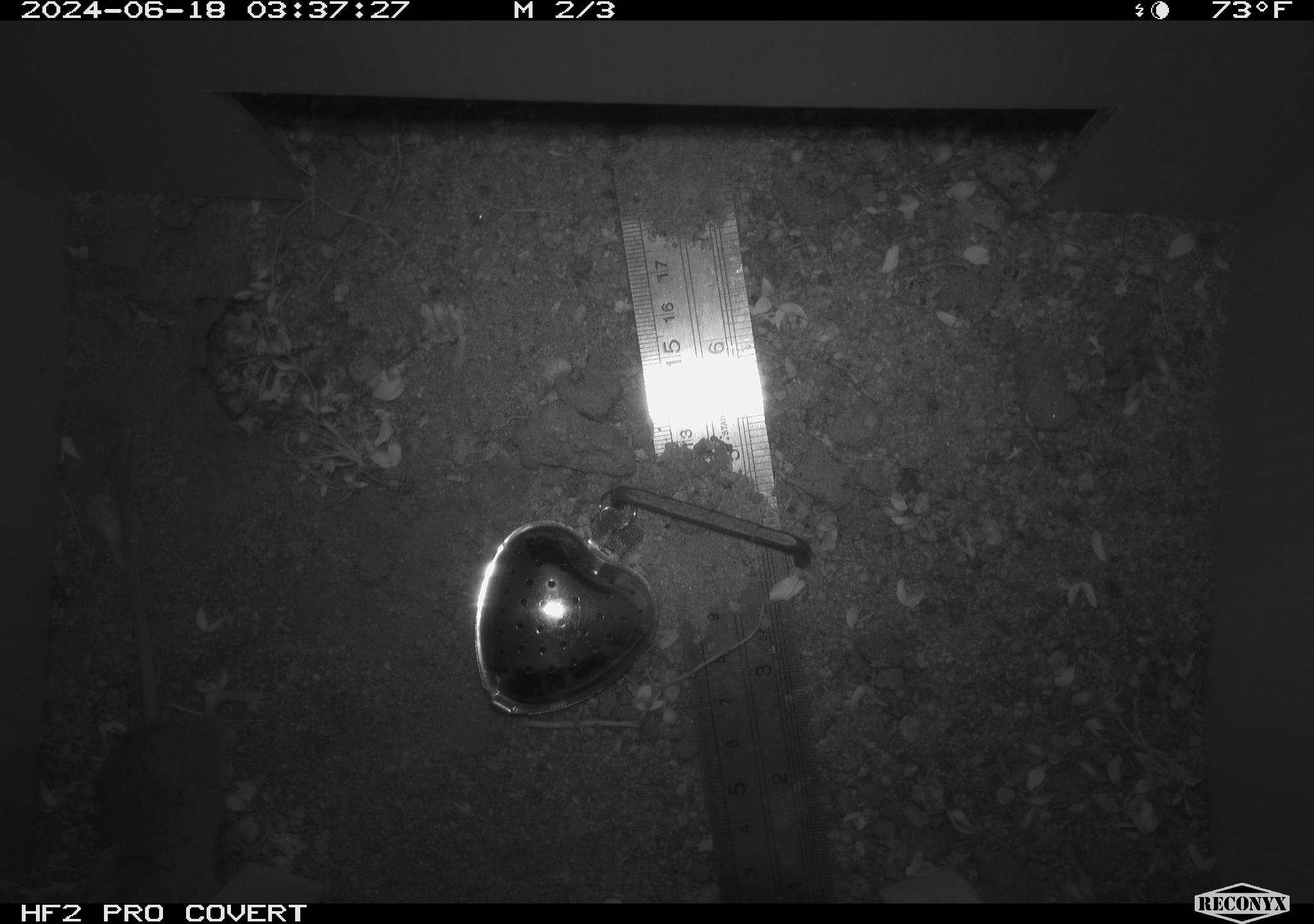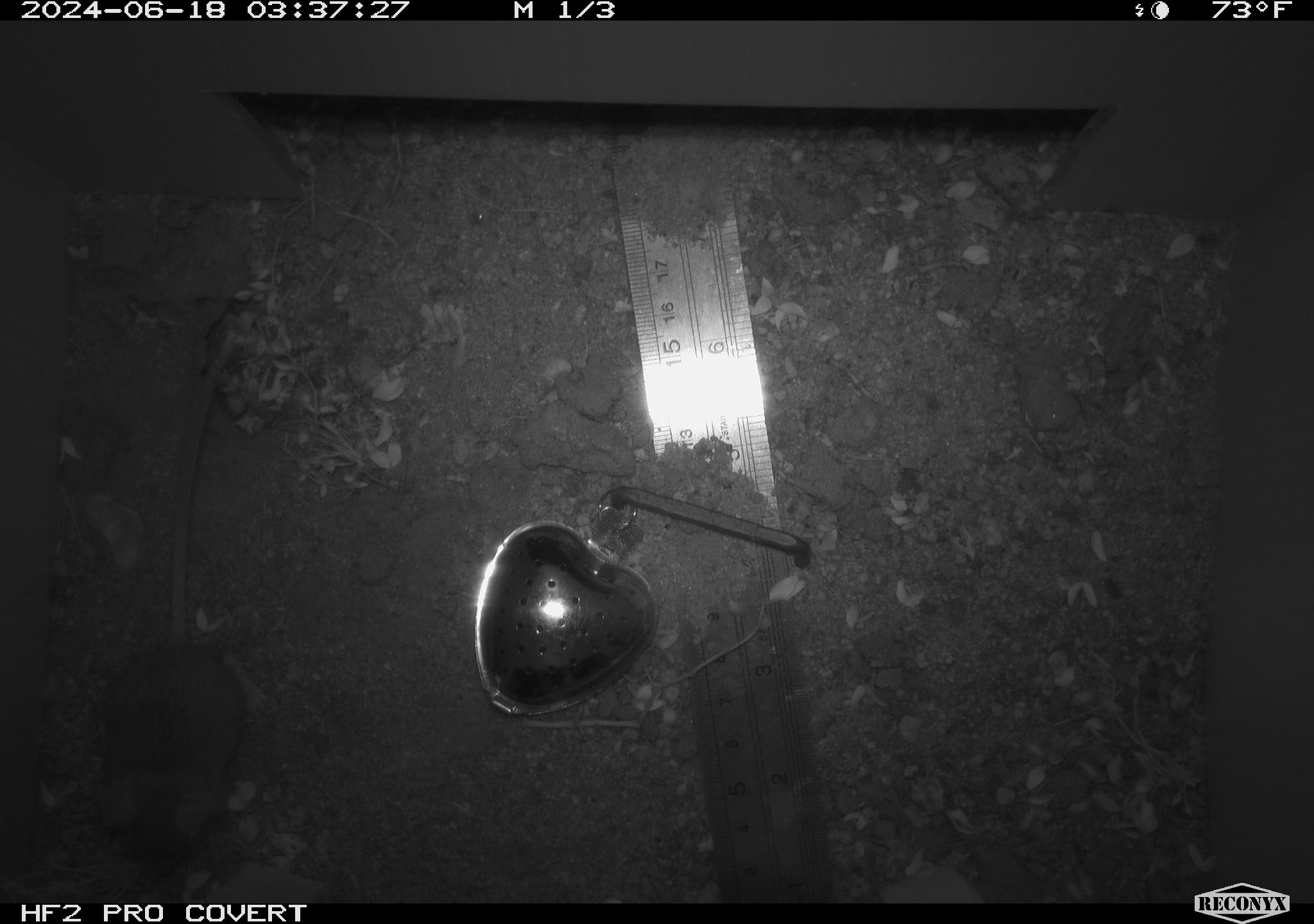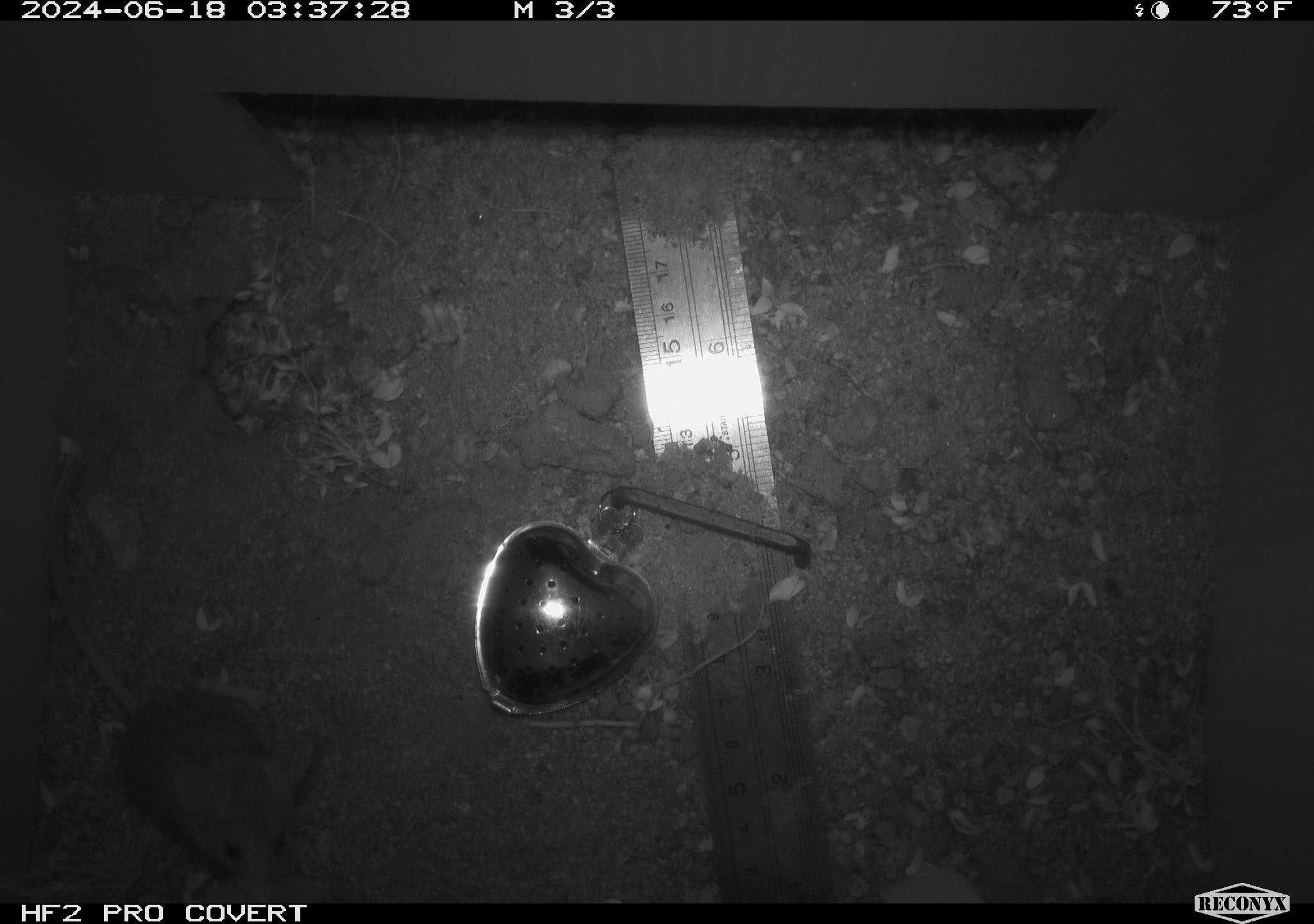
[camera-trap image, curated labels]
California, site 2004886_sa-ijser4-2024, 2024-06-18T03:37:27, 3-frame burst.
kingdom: Animalia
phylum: Chordata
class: Mammalia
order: Rodentia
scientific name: Rodentia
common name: woodrat or rat or mouse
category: woodrat or rat or mouse species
Woodrat or rat or mouse species (woodrat or rat or mouse) (Rodentia).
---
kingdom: Animalia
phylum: Chordata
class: Mammalia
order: Rodentia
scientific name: Rodentia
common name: mouse species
Mouse species (Rodentia).